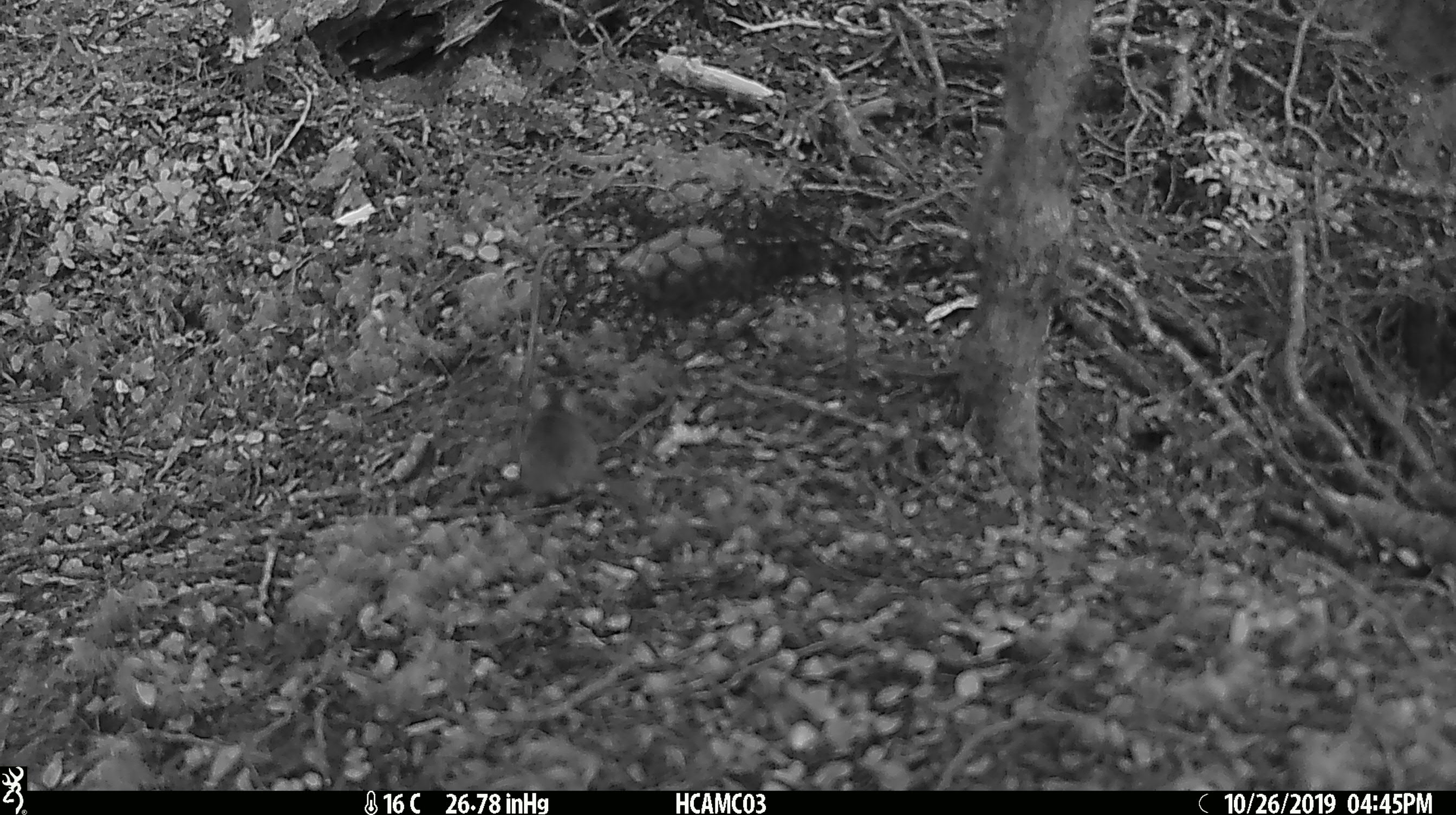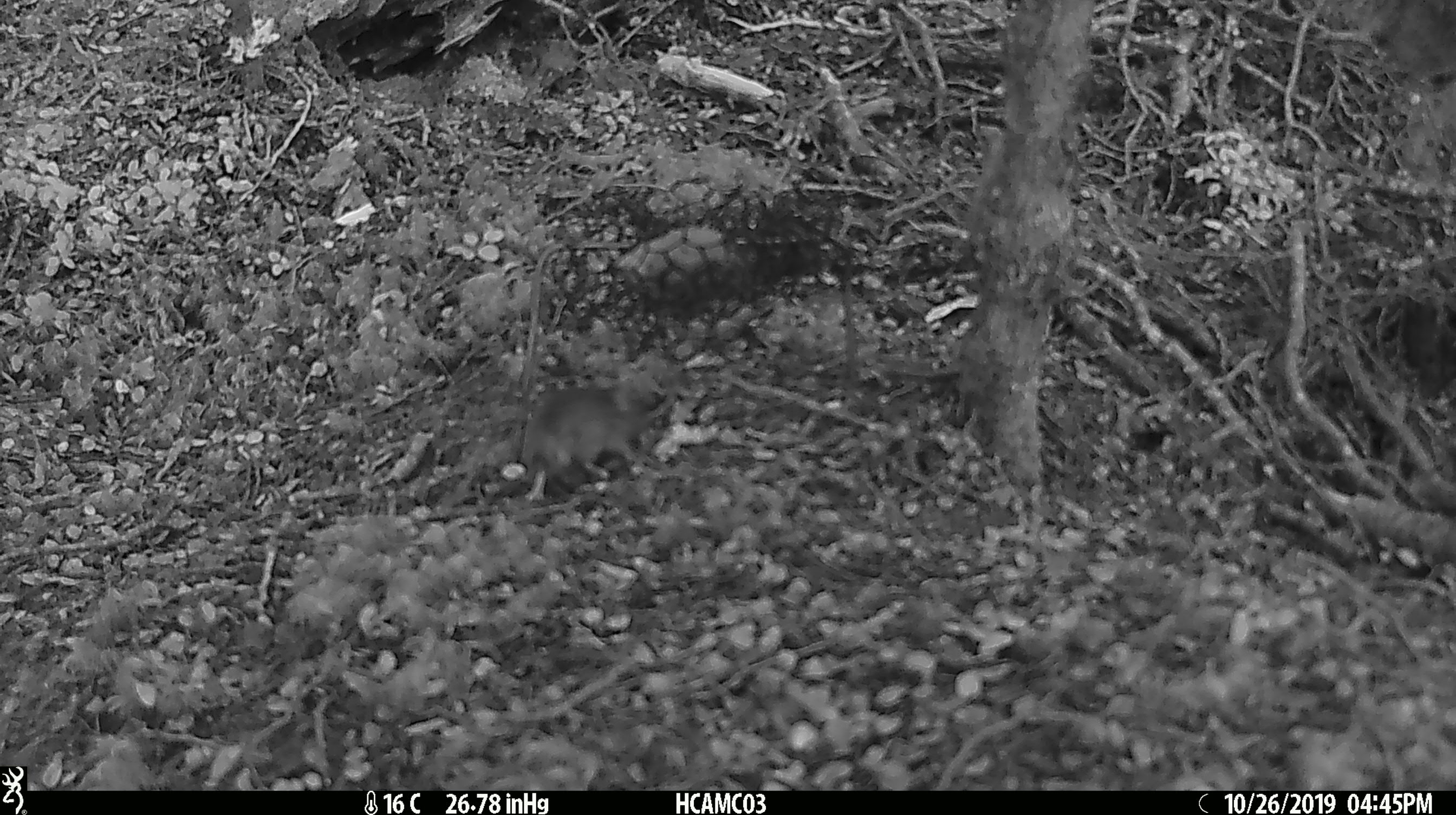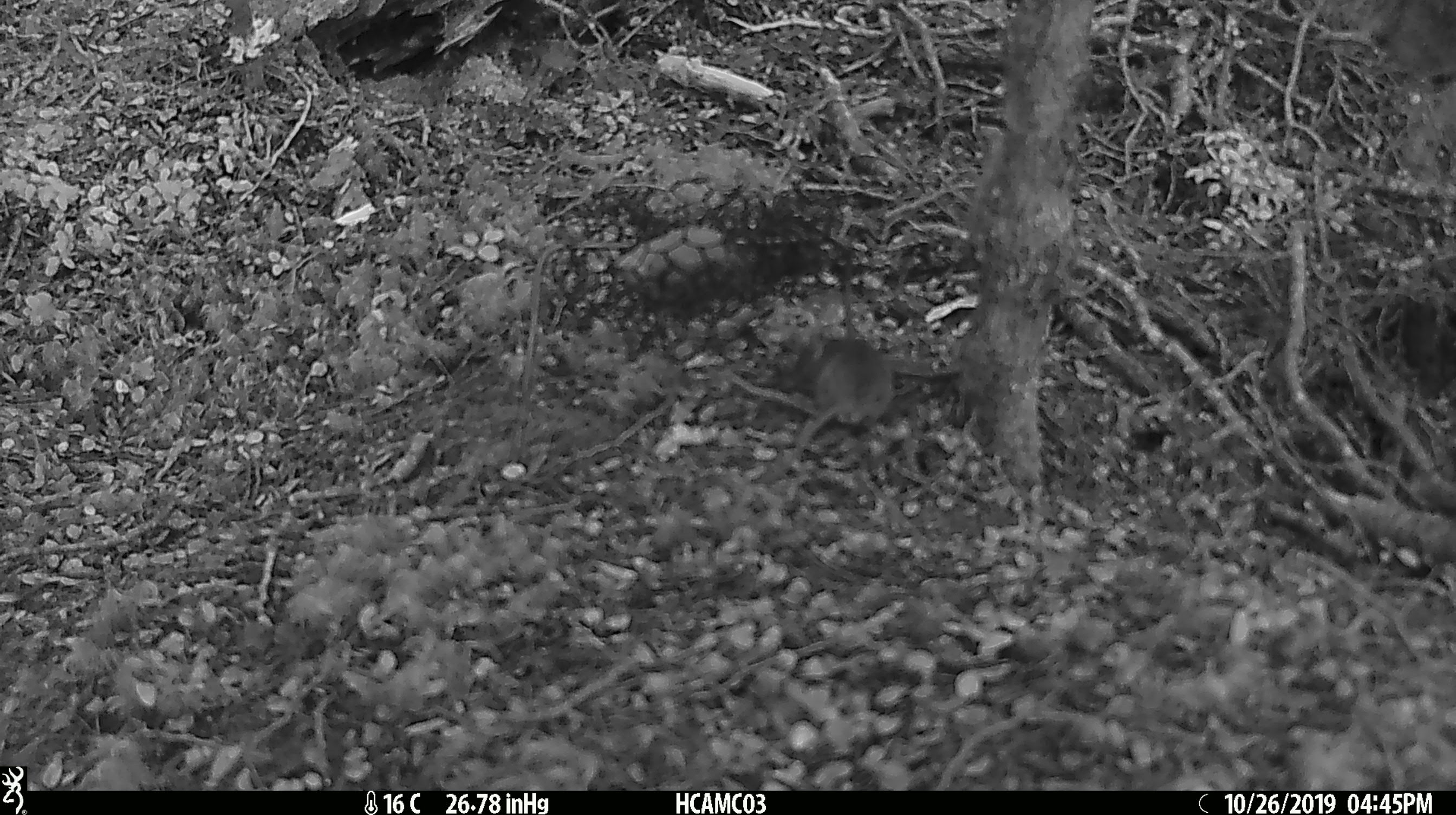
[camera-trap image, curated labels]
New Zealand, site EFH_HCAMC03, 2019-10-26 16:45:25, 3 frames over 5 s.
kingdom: Animalia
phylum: Chordata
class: Mammalia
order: Rodentia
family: Muridae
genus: Mus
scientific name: Mus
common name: mouse